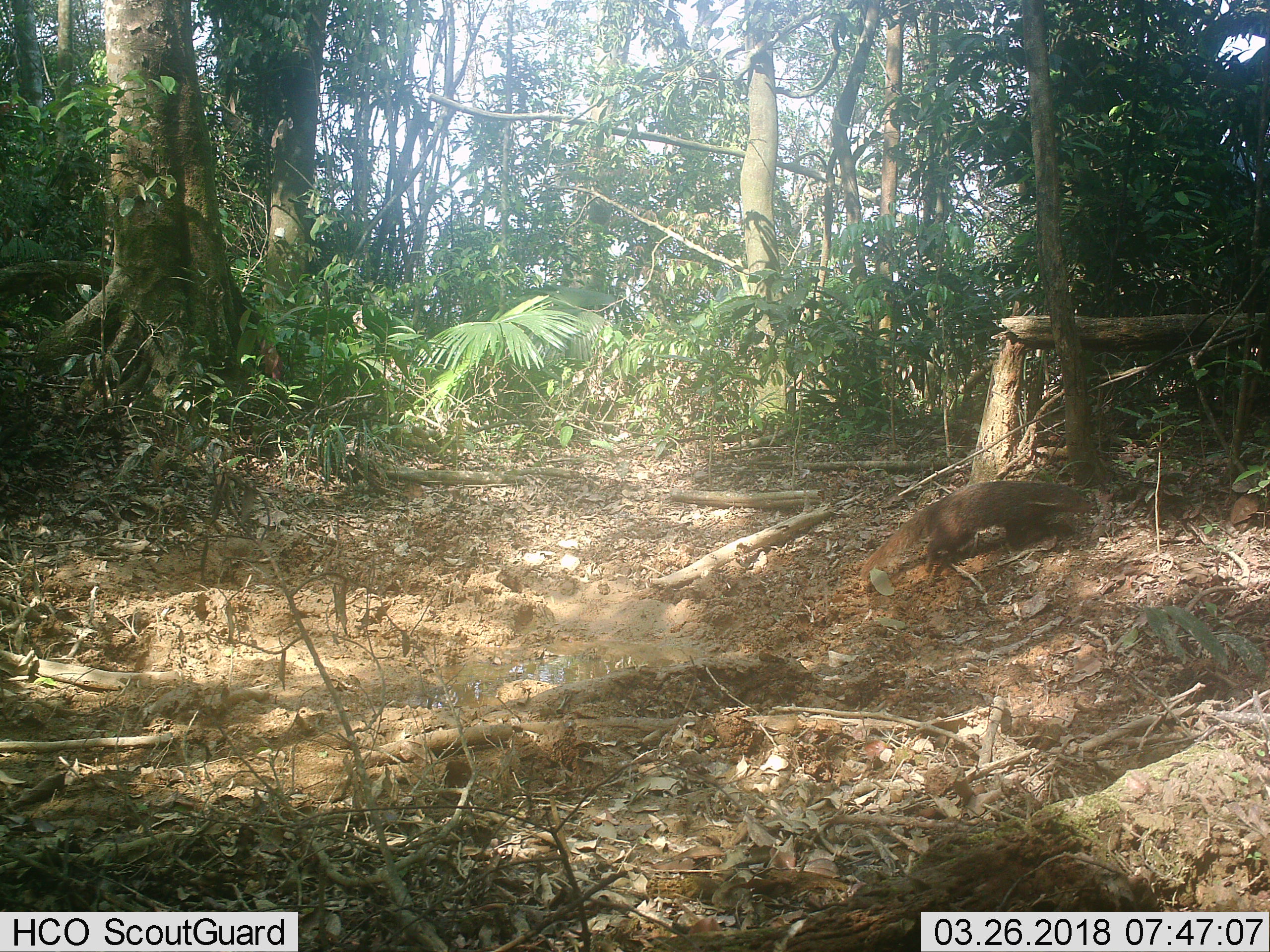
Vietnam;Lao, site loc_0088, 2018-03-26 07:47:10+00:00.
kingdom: Animalia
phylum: Chordata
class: Mammalia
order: Carnivora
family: Herpestidae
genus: Urva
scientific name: Urva urva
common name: crab-eating mongoose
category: crab eating mongoose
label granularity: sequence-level